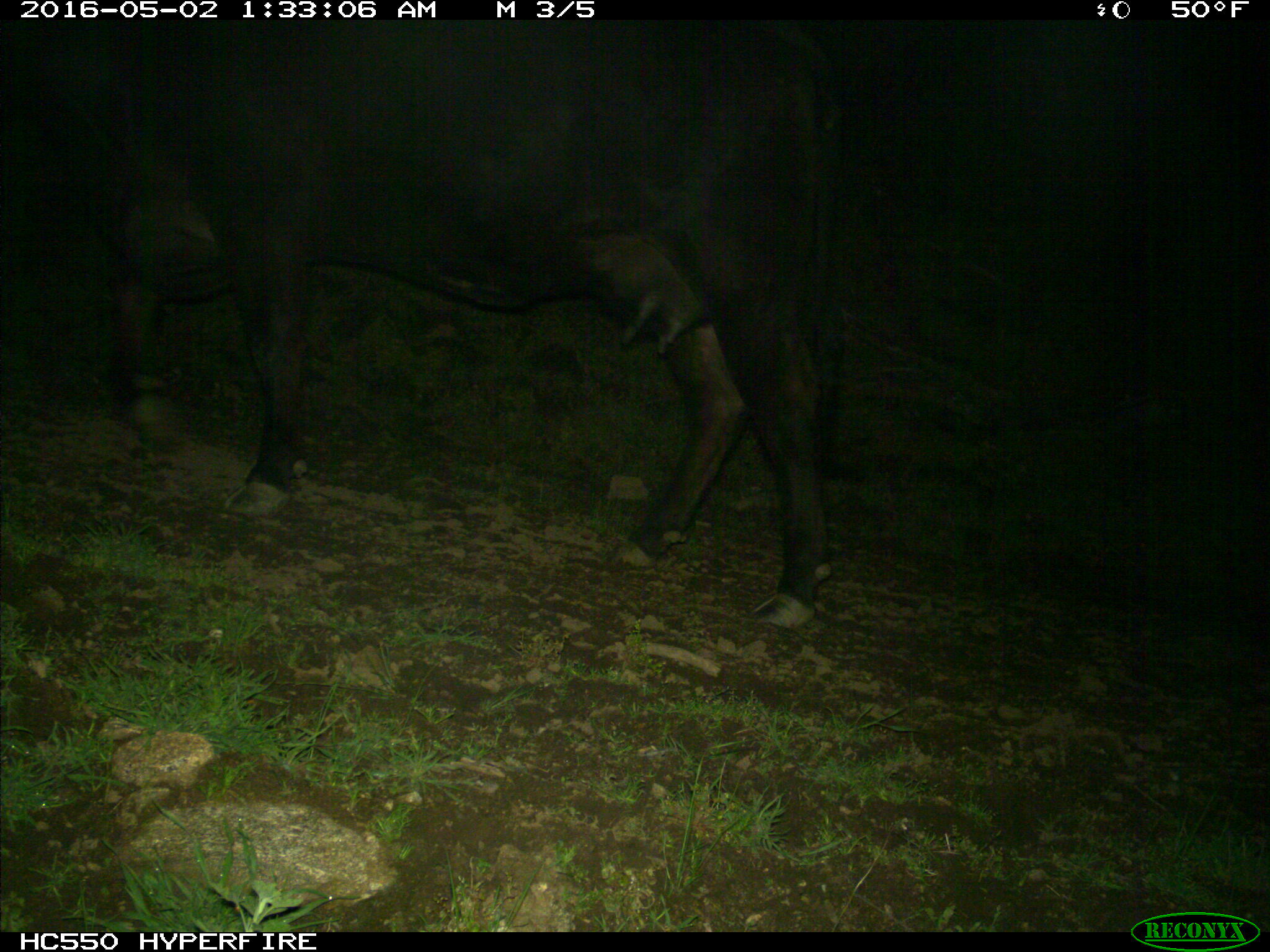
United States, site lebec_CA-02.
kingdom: Animalia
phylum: Chordata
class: Mammalia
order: Artiodactyla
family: Bovidae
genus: Bos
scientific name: Bos taurus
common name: domestic cow